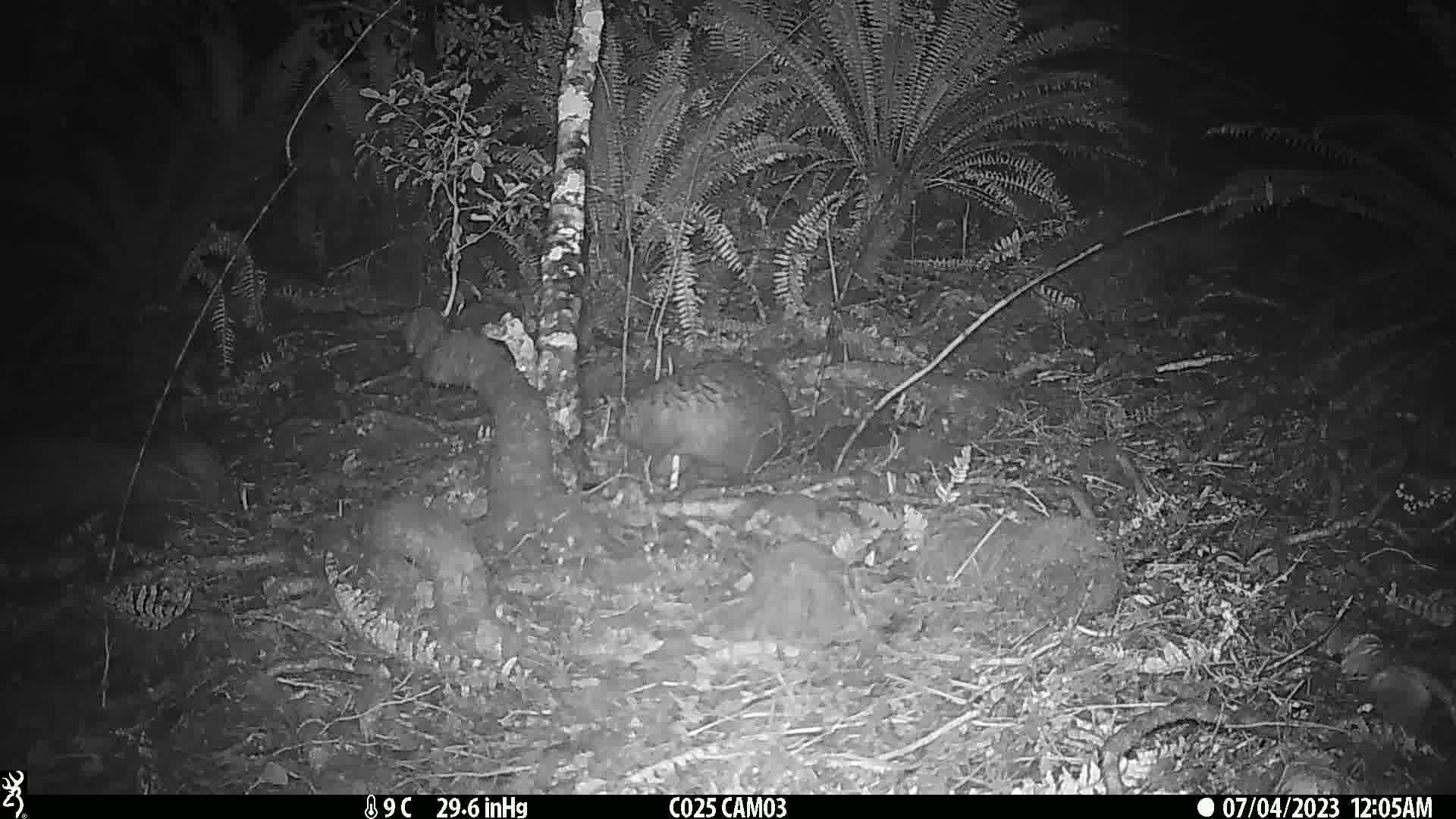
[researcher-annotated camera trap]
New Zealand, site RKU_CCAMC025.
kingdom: Animalia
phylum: Chordata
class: Mammalia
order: Diprotodontia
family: Phalangeridae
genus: Trichosurus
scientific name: Trichosurus vulpecula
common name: common brushtail possum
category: possum